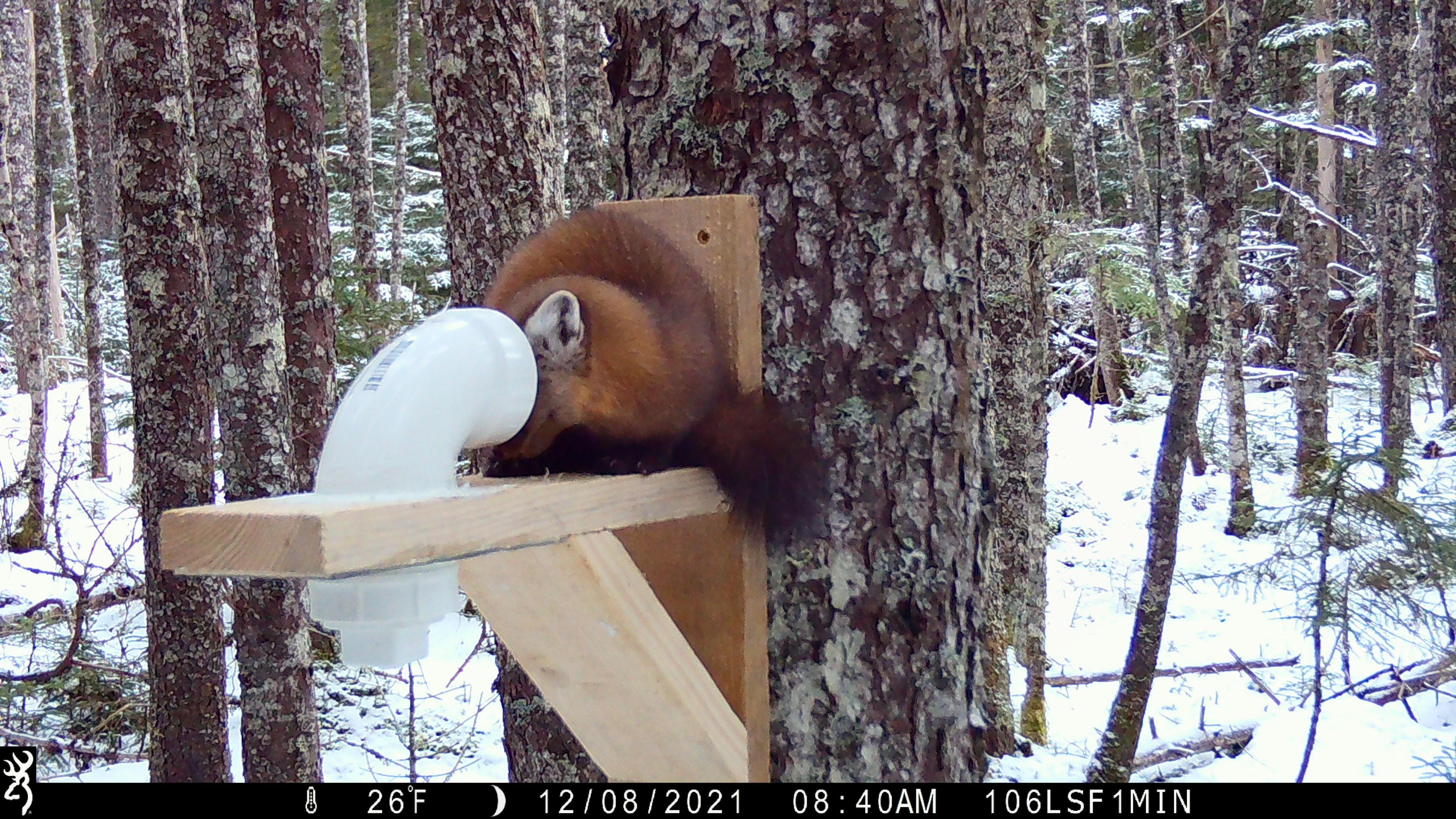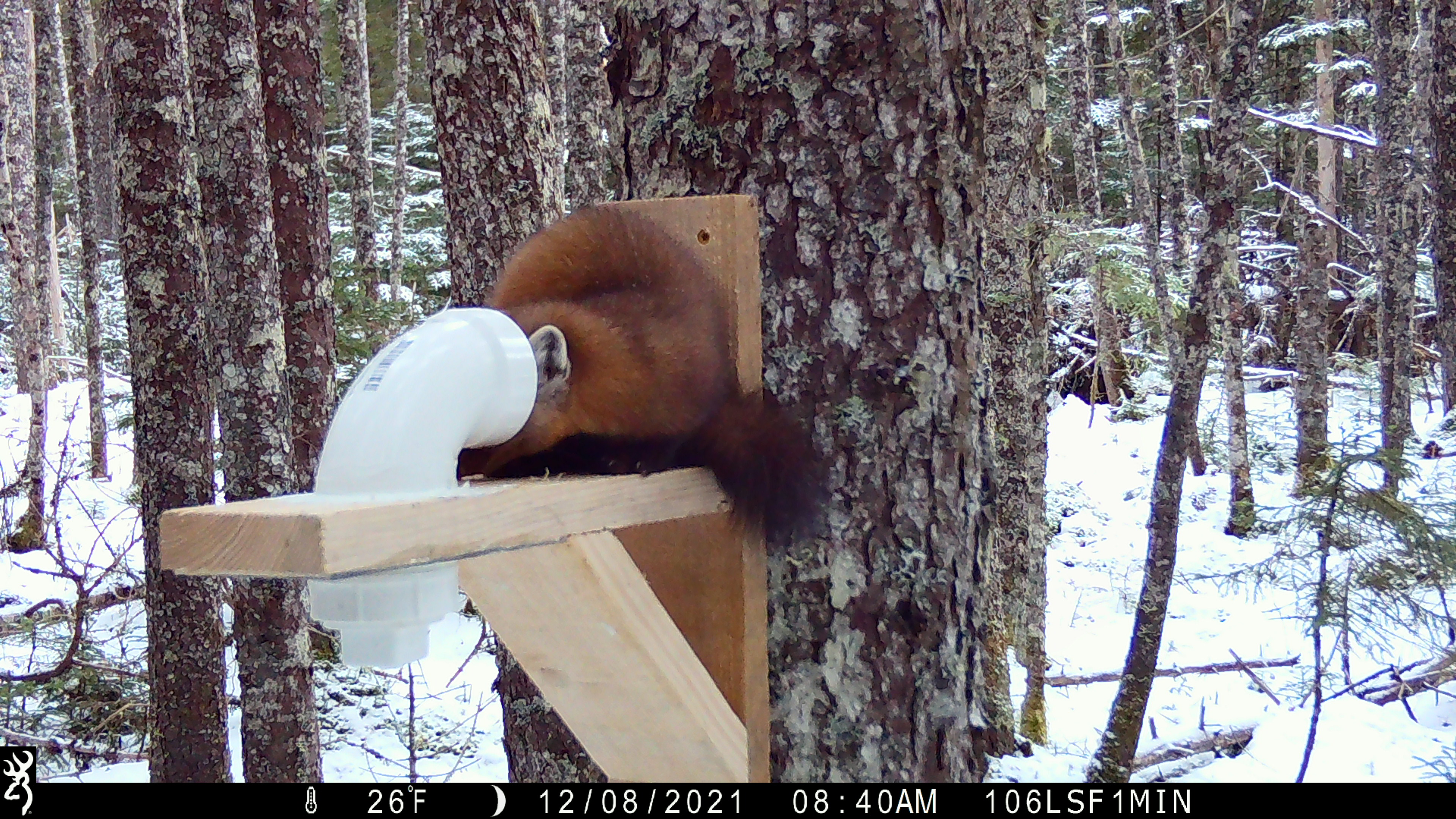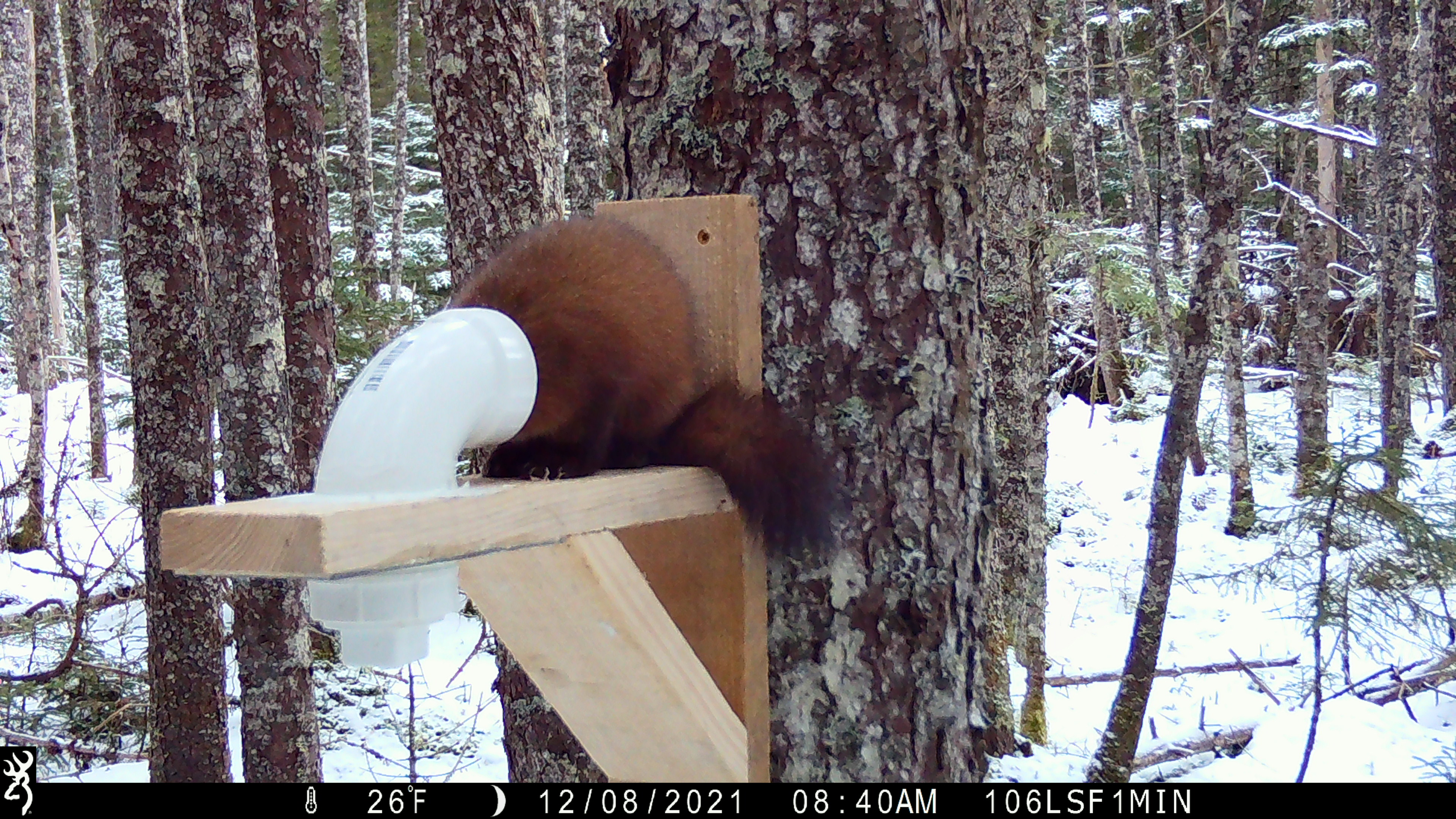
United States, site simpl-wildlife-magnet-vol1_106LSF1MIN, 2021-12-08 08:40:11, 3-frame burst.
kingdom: Animalia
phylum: Chordata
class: Mammalia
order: Carnivora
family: Mustelidae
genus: Martes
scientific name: Martes americana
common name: american marten